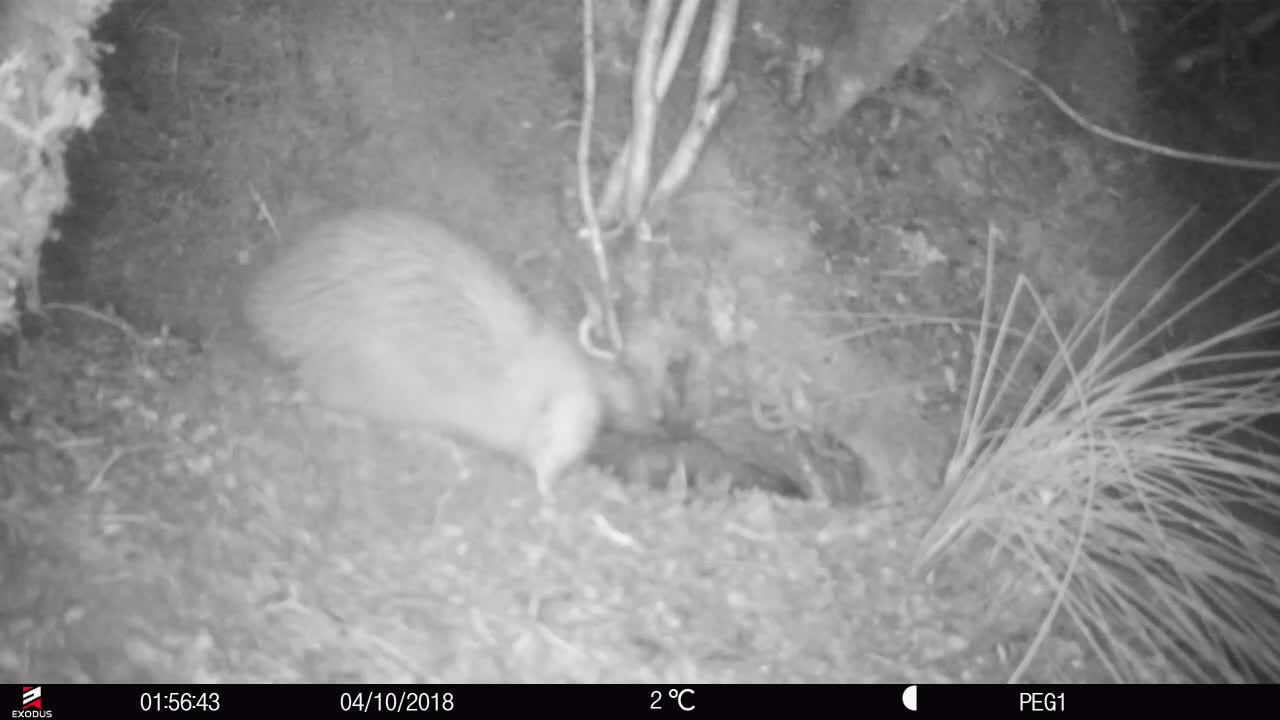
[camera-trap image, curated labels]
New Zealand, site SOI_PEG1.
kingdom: Animalia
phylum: Chordata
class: Aves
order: Apterygiformes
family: Apterygidae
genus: Apteryx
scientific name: Apteryx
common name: kiwi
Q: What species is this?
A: Kiwi (Apteryx).